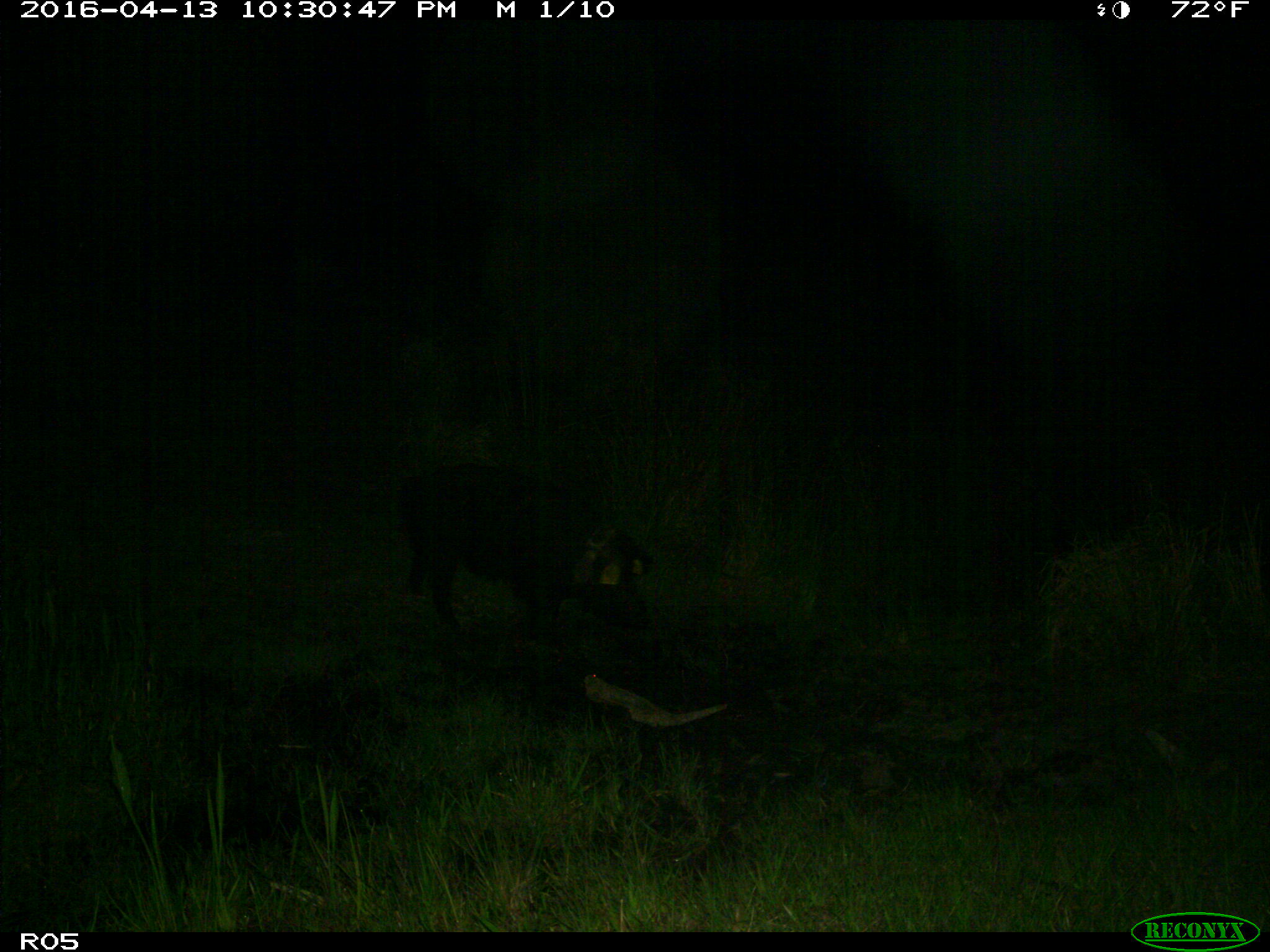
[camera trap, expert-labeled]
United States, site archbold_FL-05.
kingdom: Animalia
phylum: Chordata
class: Mammalia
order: Artiodactyla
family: Suidae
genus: Sus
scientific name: Sus scrofa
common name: wild boar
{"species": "Sus scrofa (wild boar)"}